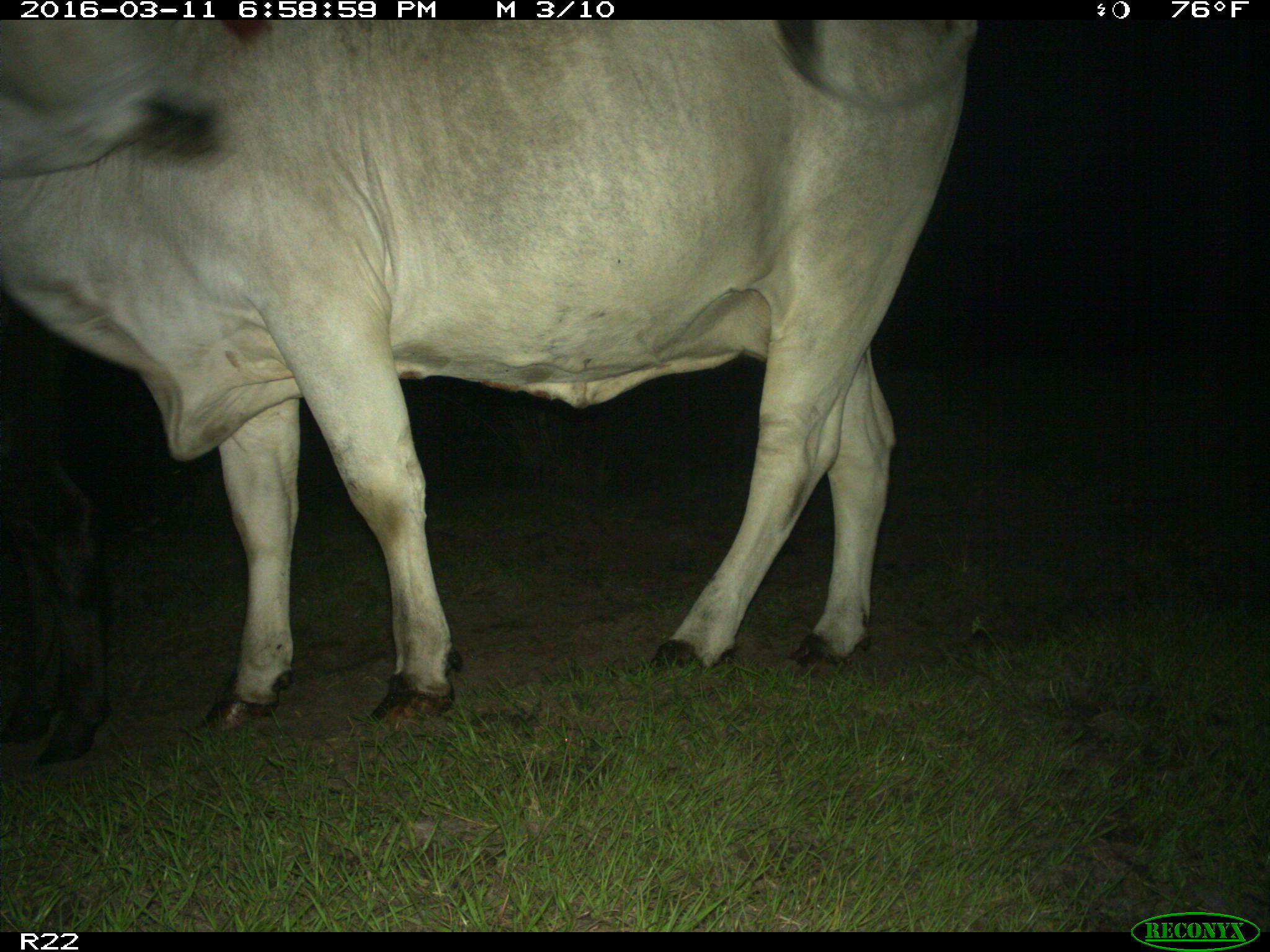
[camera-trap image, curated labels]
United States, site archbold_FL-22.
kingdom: Animalia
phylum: Chordata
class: Mammalia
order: Artiodactyla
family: Bovidae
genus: Bos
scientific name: Bos taurus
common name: domestic cow